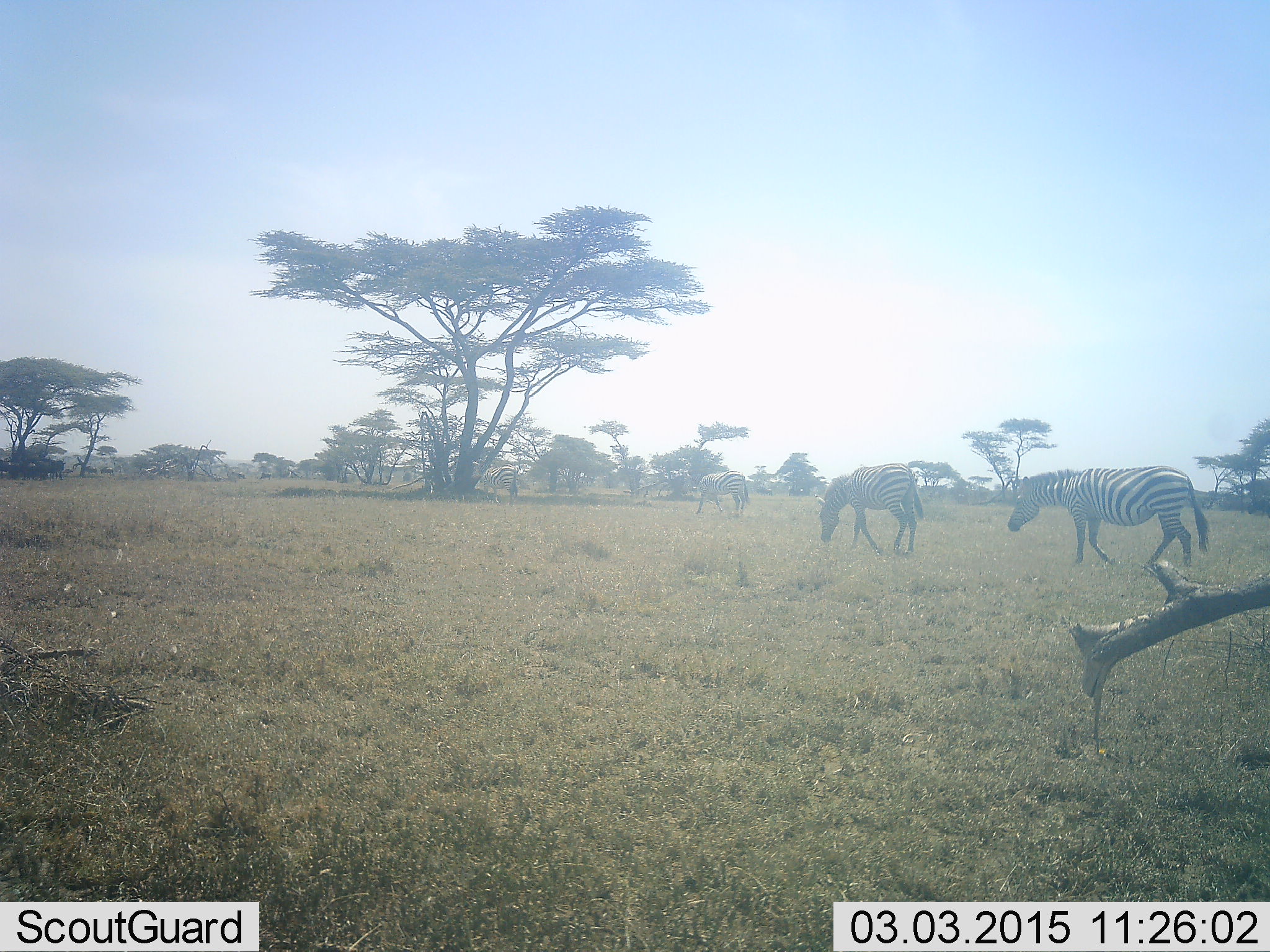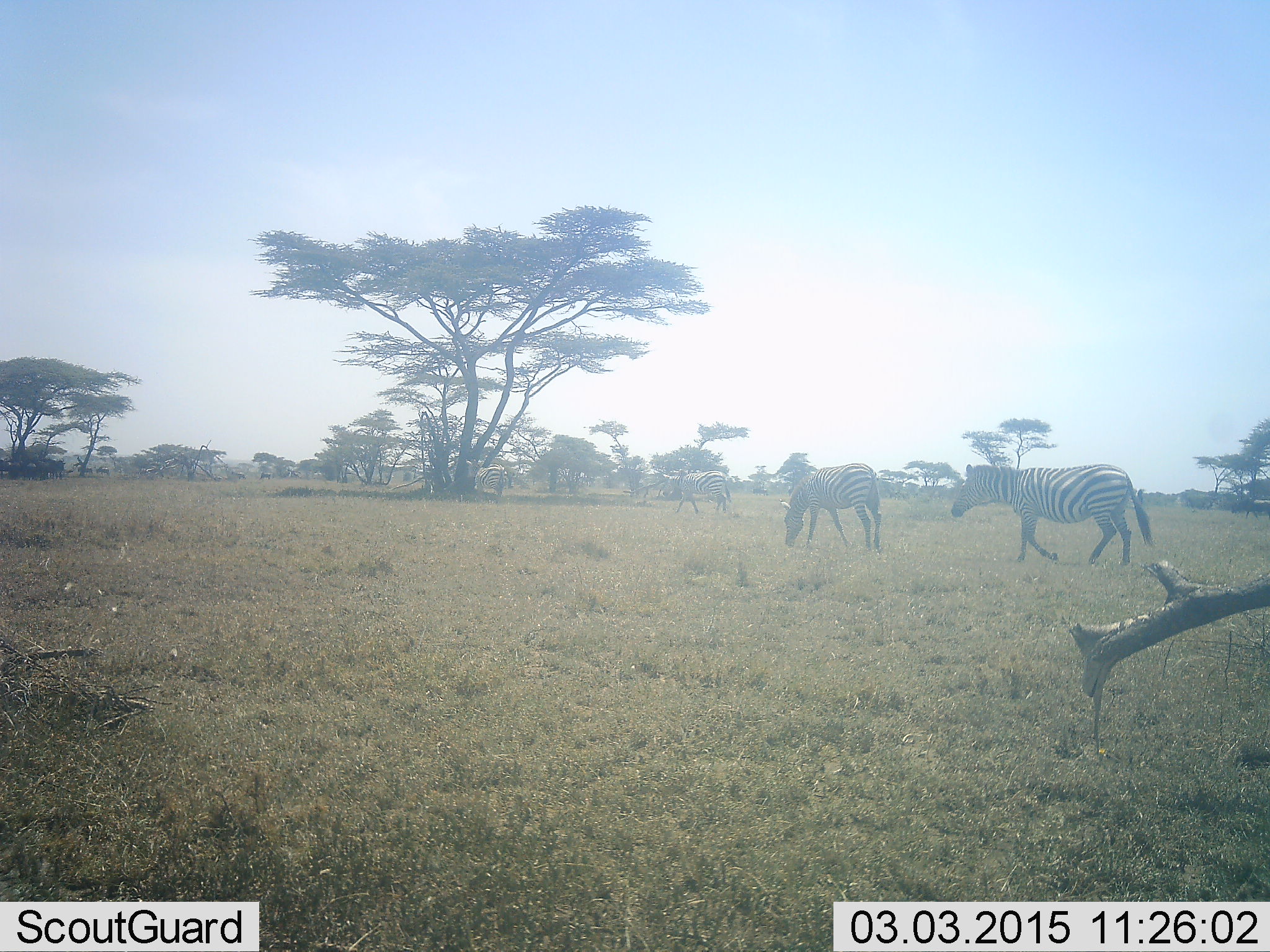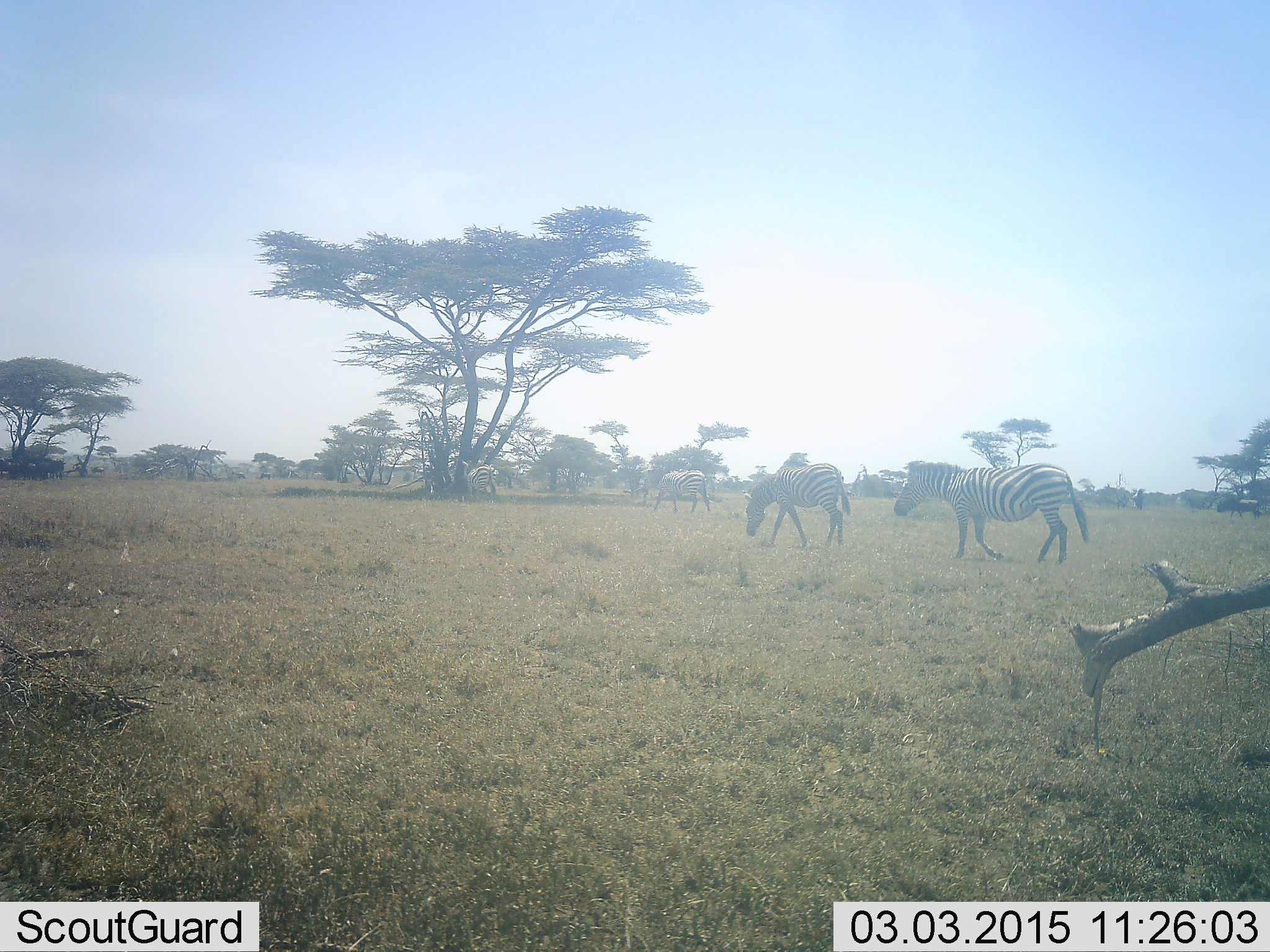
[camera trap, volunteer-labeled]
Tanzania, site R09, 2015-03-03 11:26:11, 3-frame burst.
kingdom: Animalia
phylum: Chordata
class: Mammalia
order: Perissodactyla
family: Equidae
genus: Equus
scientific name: Equus quagga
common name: plains zebra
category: zebra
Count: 4.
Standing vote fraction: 0%.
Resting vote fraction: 0%.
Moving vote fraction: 92%.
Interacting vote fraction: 0%.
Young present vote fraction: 0%.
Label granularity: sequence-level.